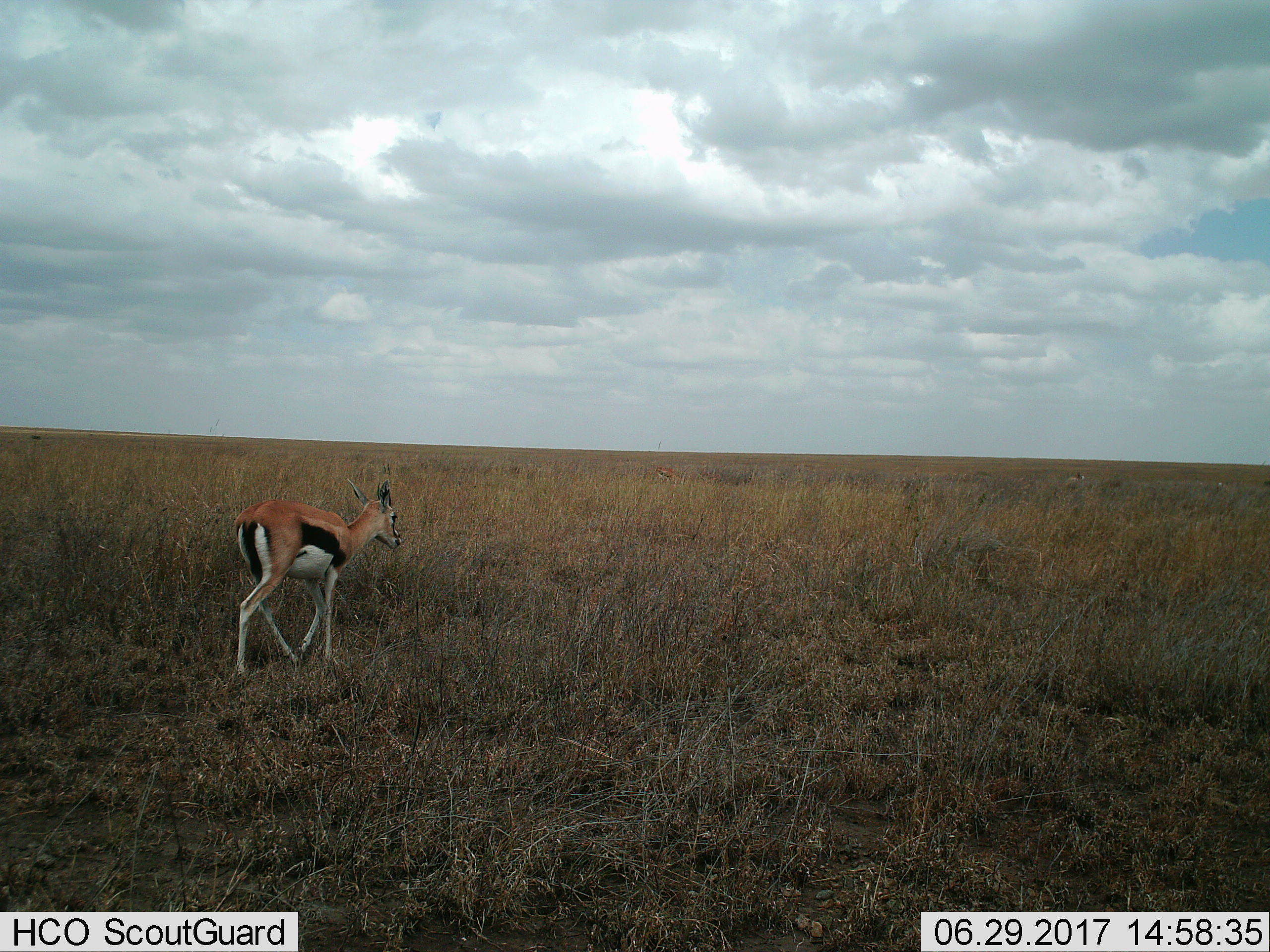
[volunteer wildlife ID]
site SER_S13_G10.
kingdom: Animalia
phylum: Chordata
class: Mammalia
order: Artiodactyla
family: Bovidae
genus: Eudorcas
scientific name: Eudorcas thomsonii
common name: thomson's gazelle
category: gazellethomsons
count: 1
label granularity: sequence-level